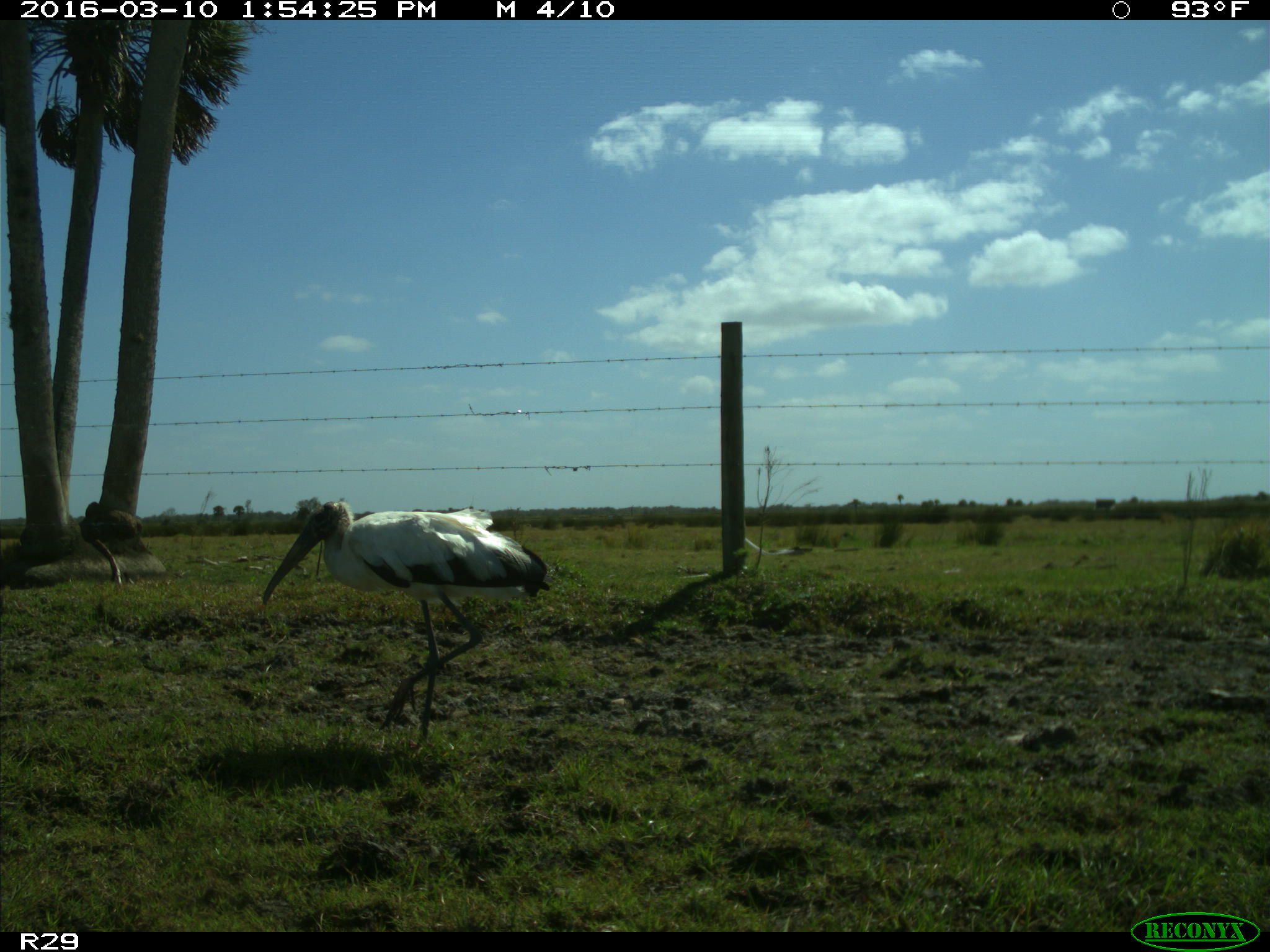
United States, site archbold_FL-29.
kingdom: Animalia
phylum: Chordata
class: Aves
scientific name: Aves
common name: birds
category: unidentified bird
Unidentified bird (birds) (Aves).